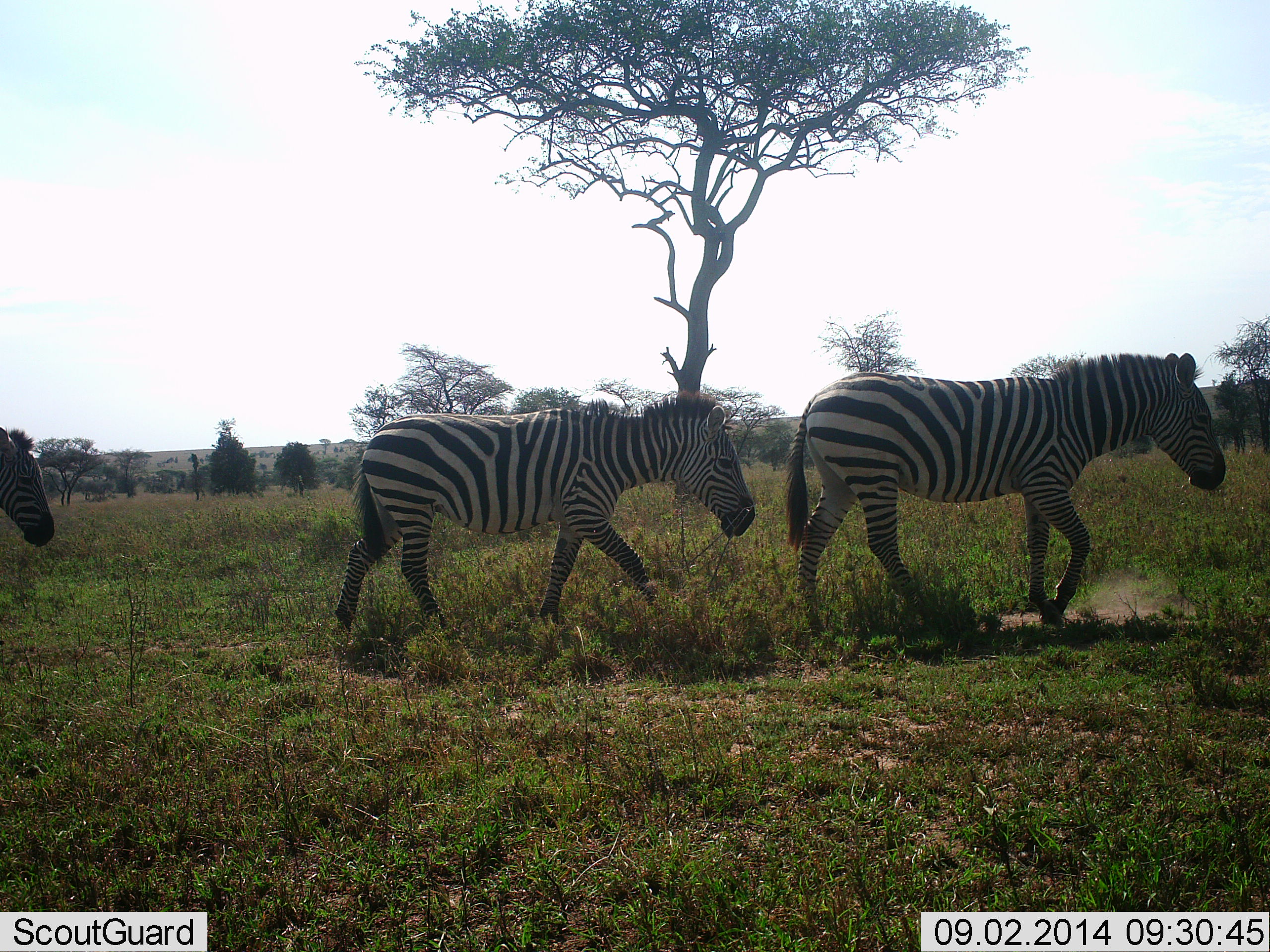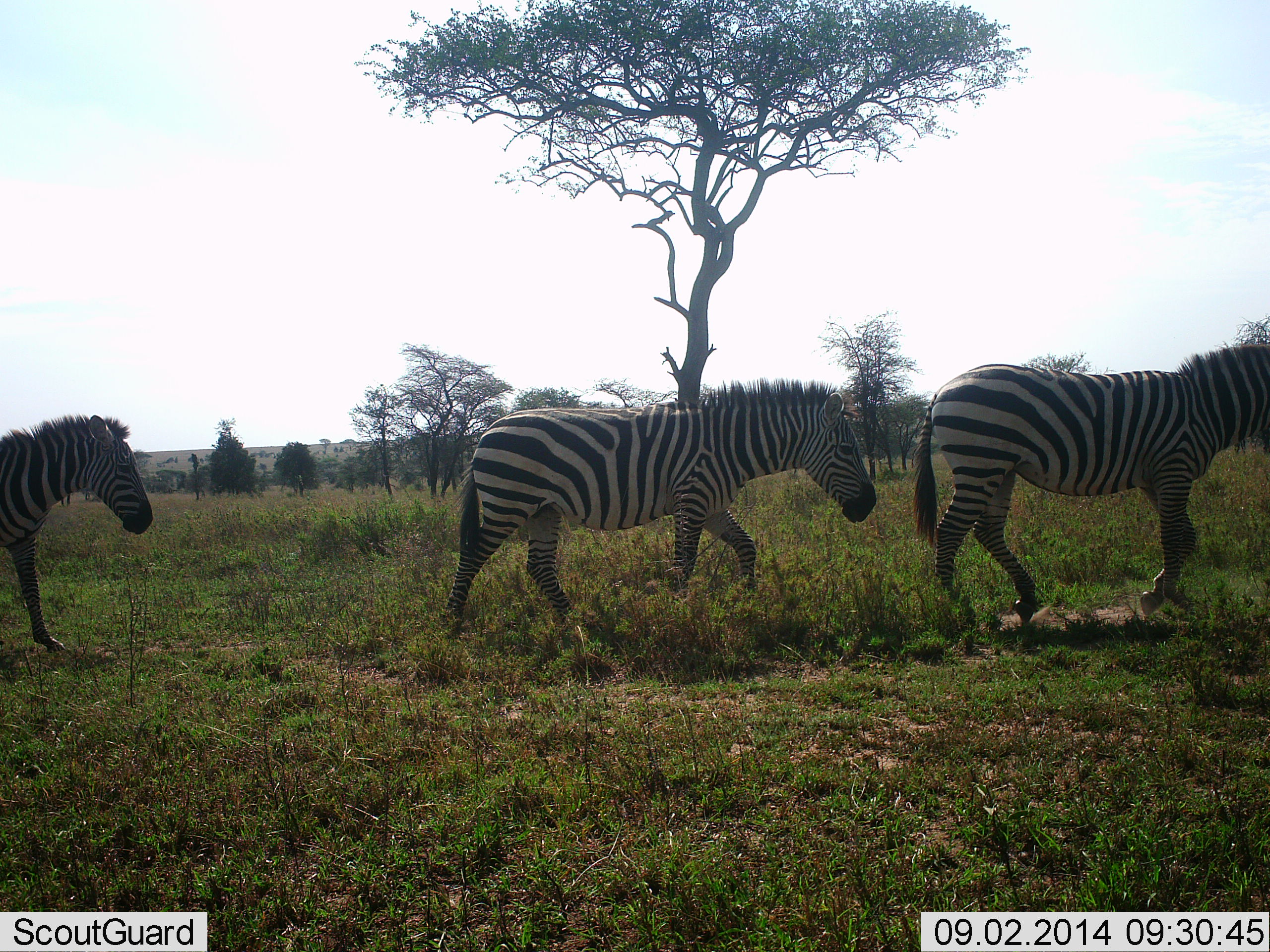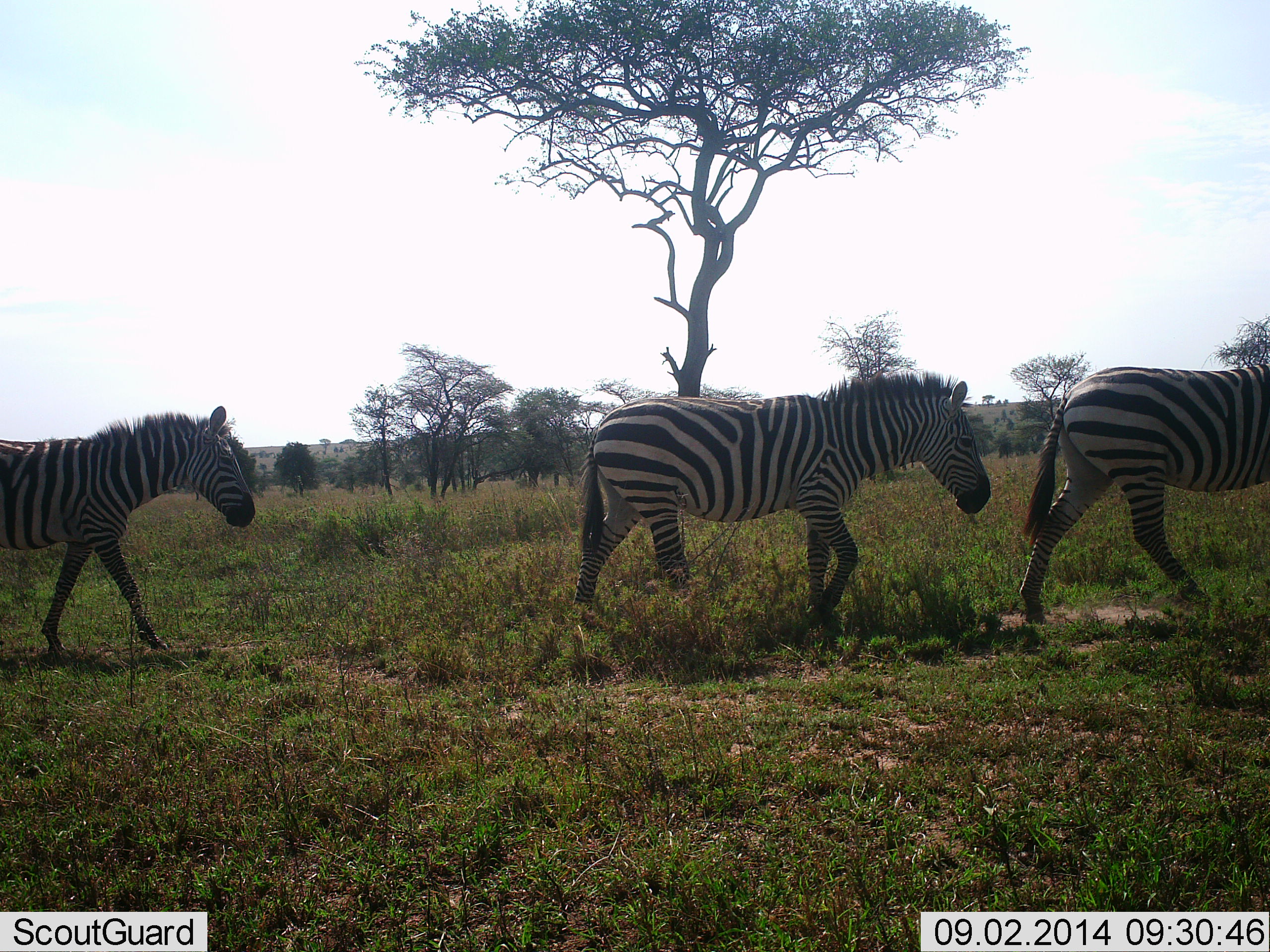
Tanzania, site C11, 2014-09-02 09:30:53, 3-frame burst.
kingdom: Animalia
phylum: Chordata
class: Mammalia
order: Perissodactyla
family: Equidae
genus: Equus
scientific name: Equus quagga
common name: plains zebra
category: zebra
Zebra (plains zebra) (Equus quagga), count 3. Behavior (volunteer vote fractions): standing 0%, resting 0%, moving 100%, interacting 0%. Young present (vote fraction): 0%. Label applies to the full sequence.